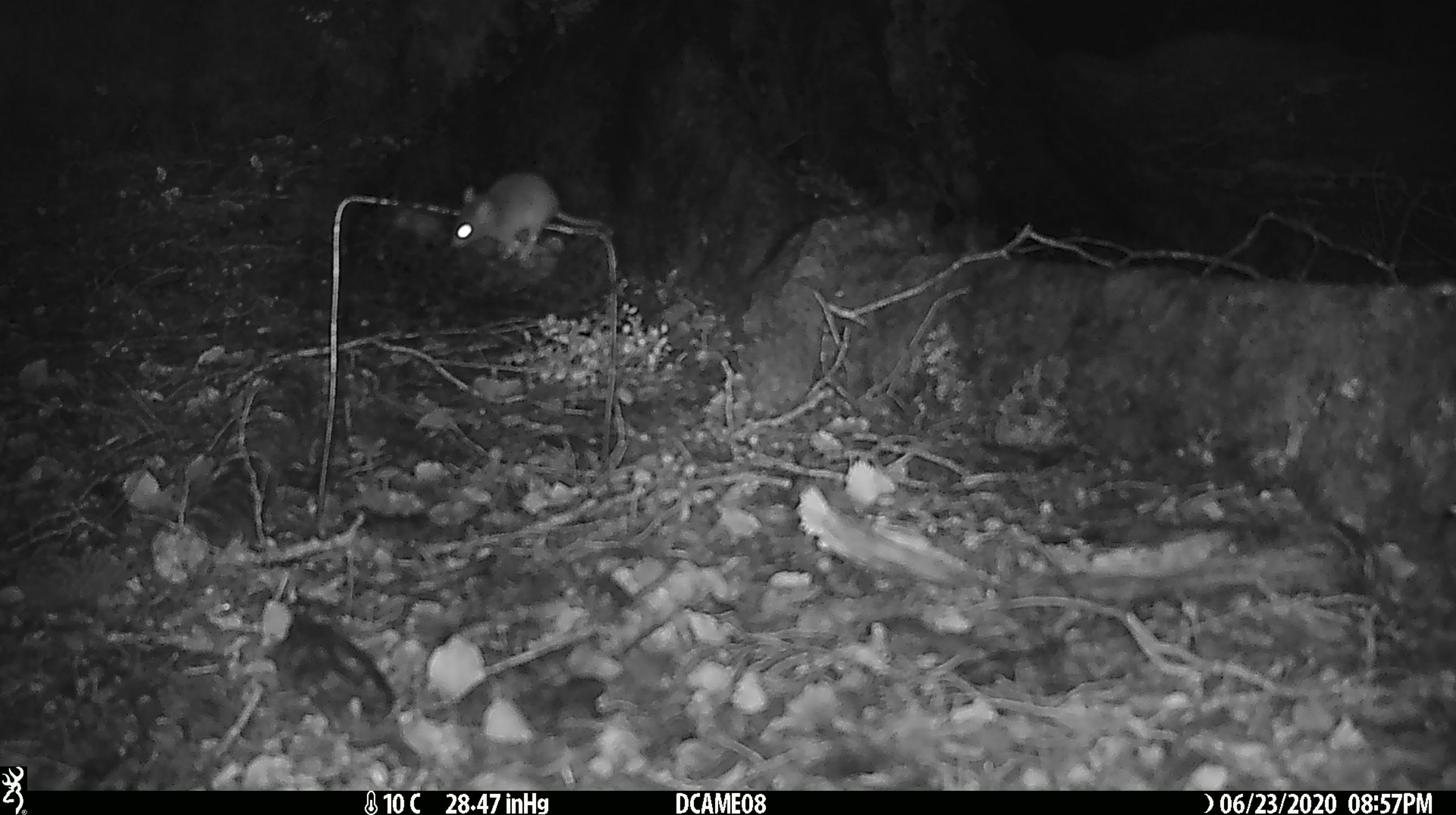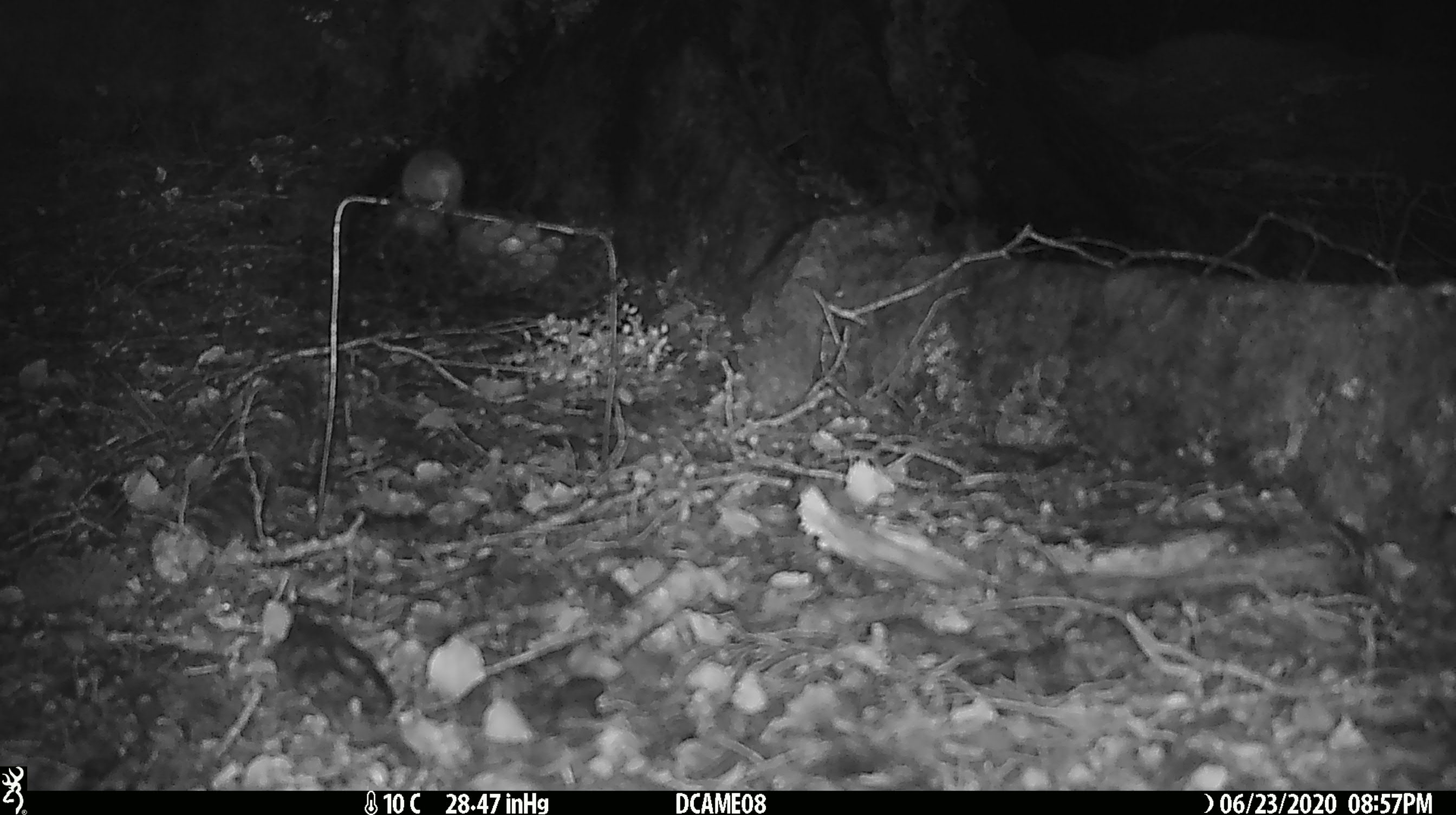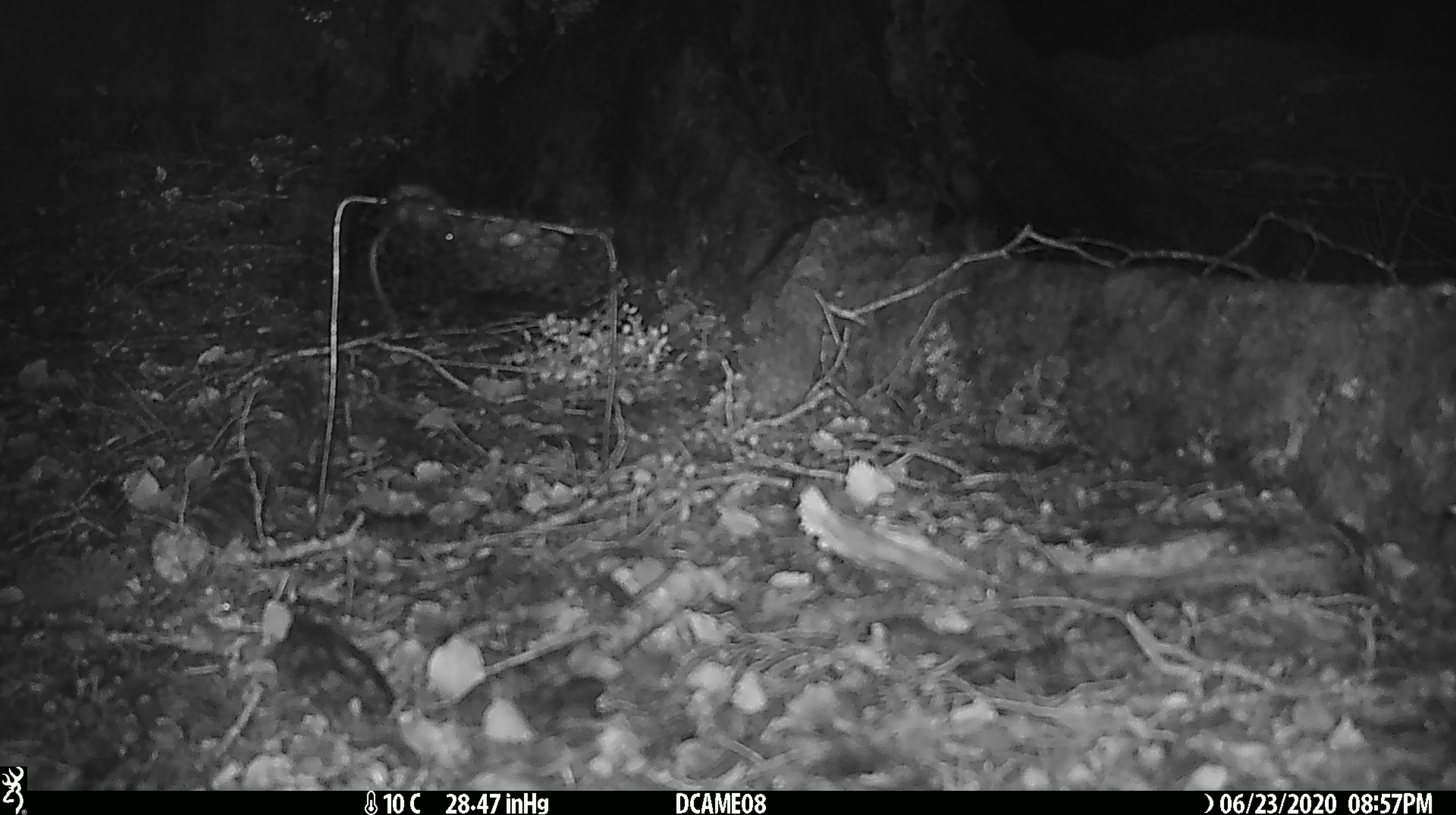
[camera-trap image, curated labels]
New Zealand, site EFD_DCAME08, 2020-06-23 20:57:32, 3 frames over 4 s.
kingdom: Animalia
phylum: Chordata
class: Mammalia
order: Rodentia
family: Muridae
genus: Mus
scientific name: Mus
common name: mouse